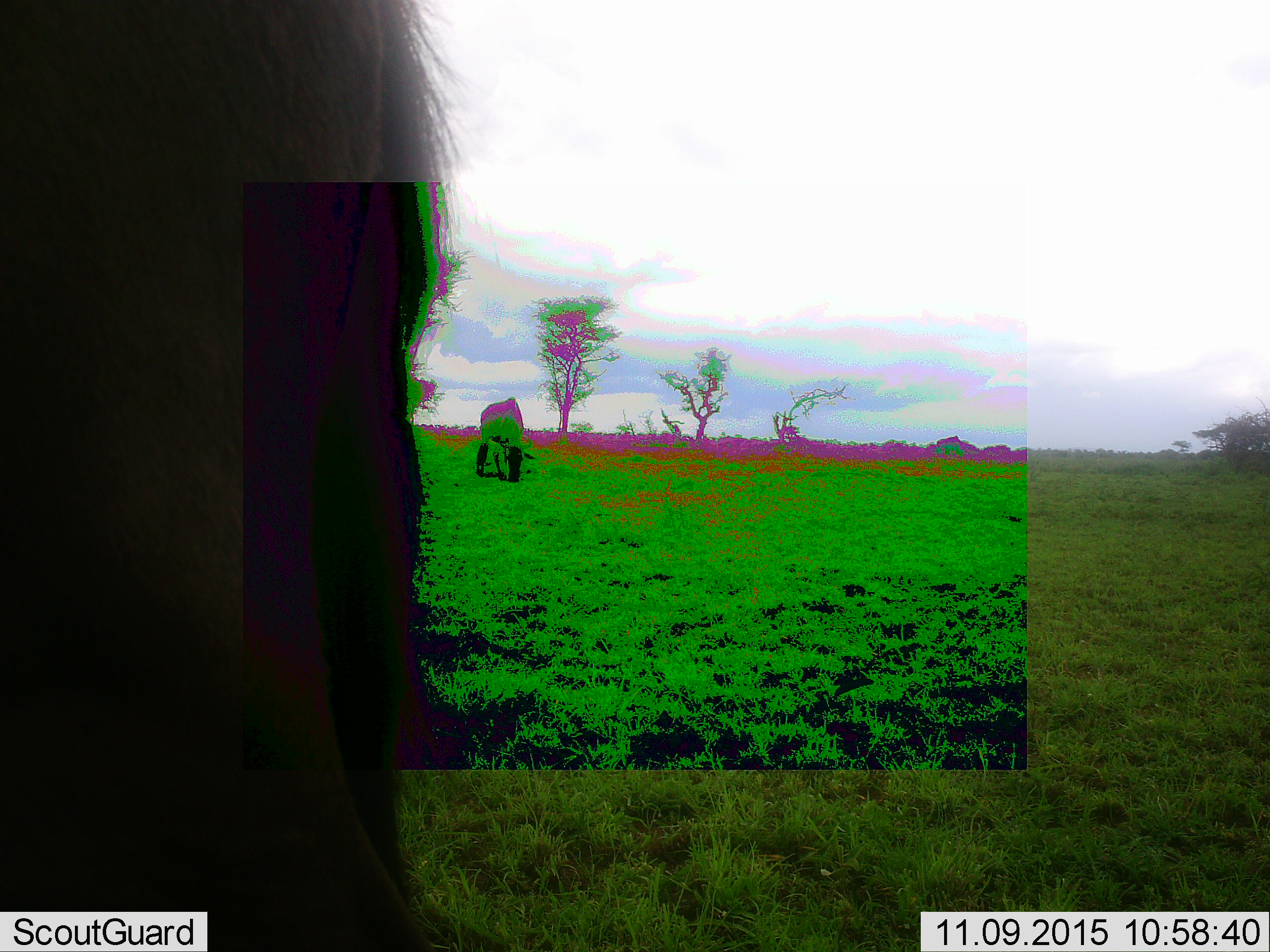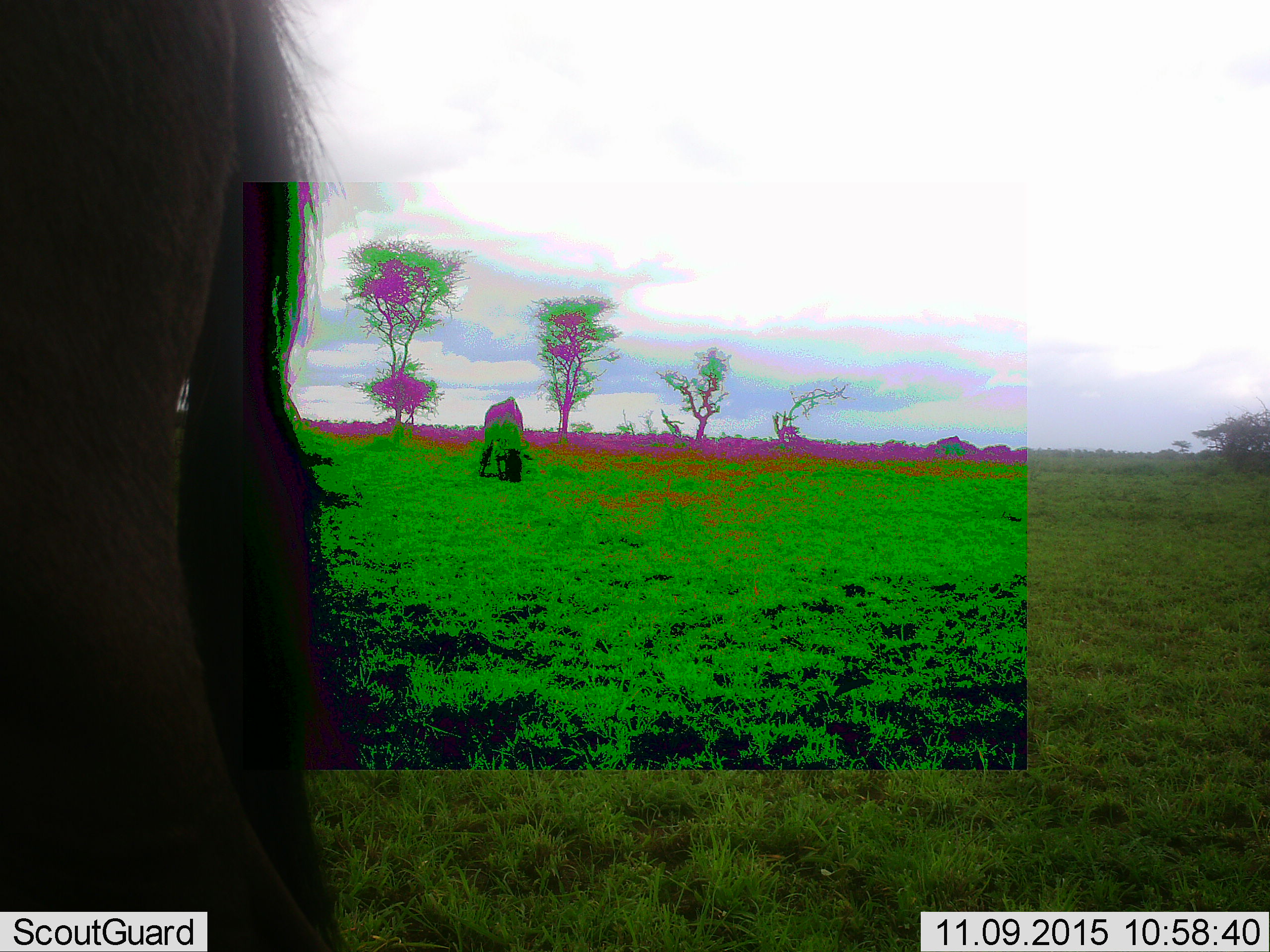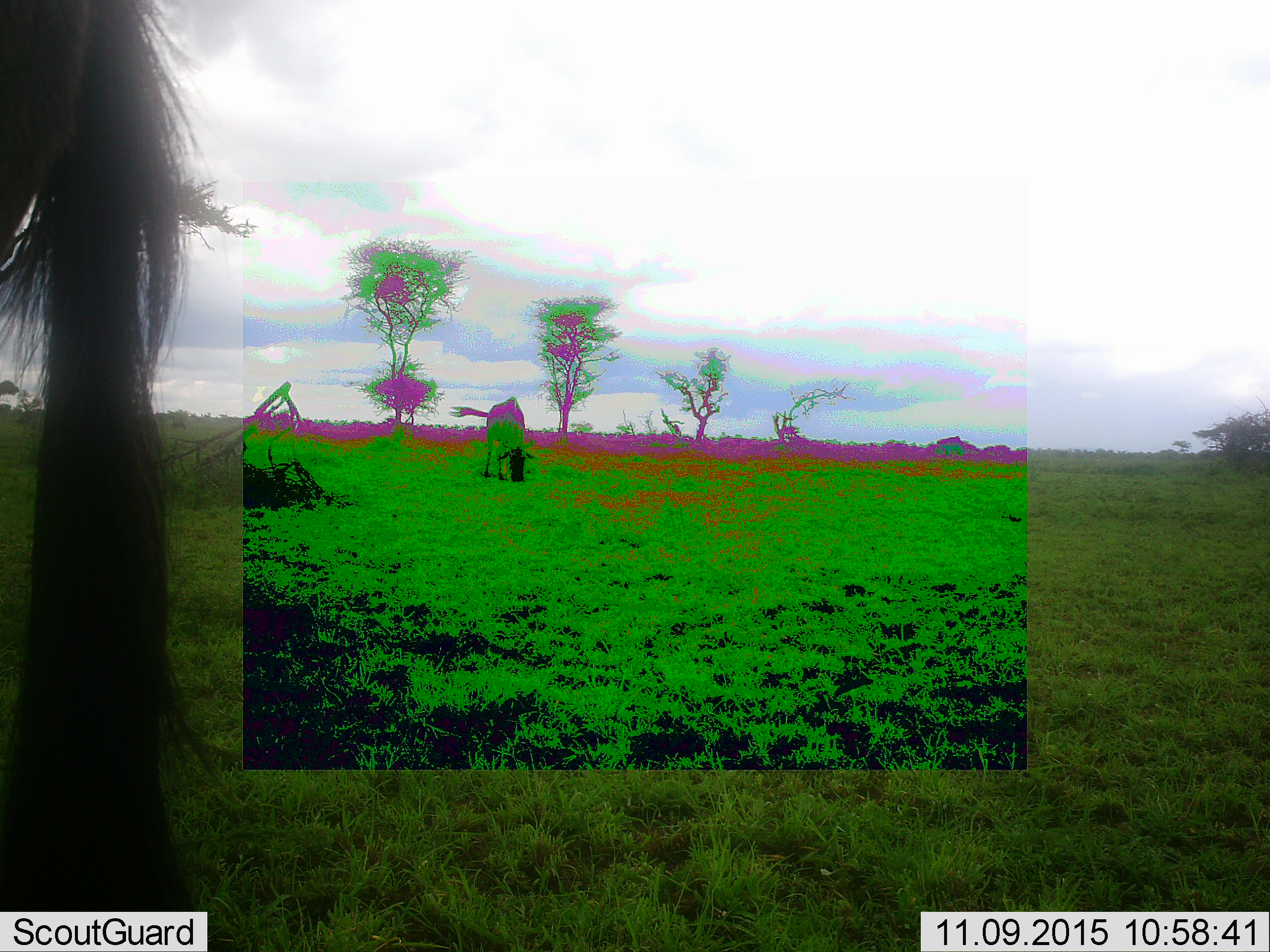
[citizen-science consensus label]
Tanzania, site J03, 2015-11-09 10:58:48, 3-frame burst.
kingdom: Animalia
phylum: Chordata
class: Mammalia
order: Artiodactyla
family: Bovidae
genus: Connochaetes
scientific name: Connochaetes taurinus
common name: blue wildebeest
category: wildebeest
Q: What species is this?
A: Wildebeest (blue wildebeest) (Connochaetes taurinus).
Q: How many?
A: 2.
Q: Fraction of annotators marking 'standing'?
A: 57%.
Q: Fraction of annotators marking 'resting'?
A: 0%.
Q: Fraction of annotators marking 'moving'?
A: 57%.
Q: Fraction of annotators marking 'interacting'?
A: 0%.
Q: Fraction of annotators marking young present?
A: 0%.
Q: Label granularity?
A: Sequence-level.